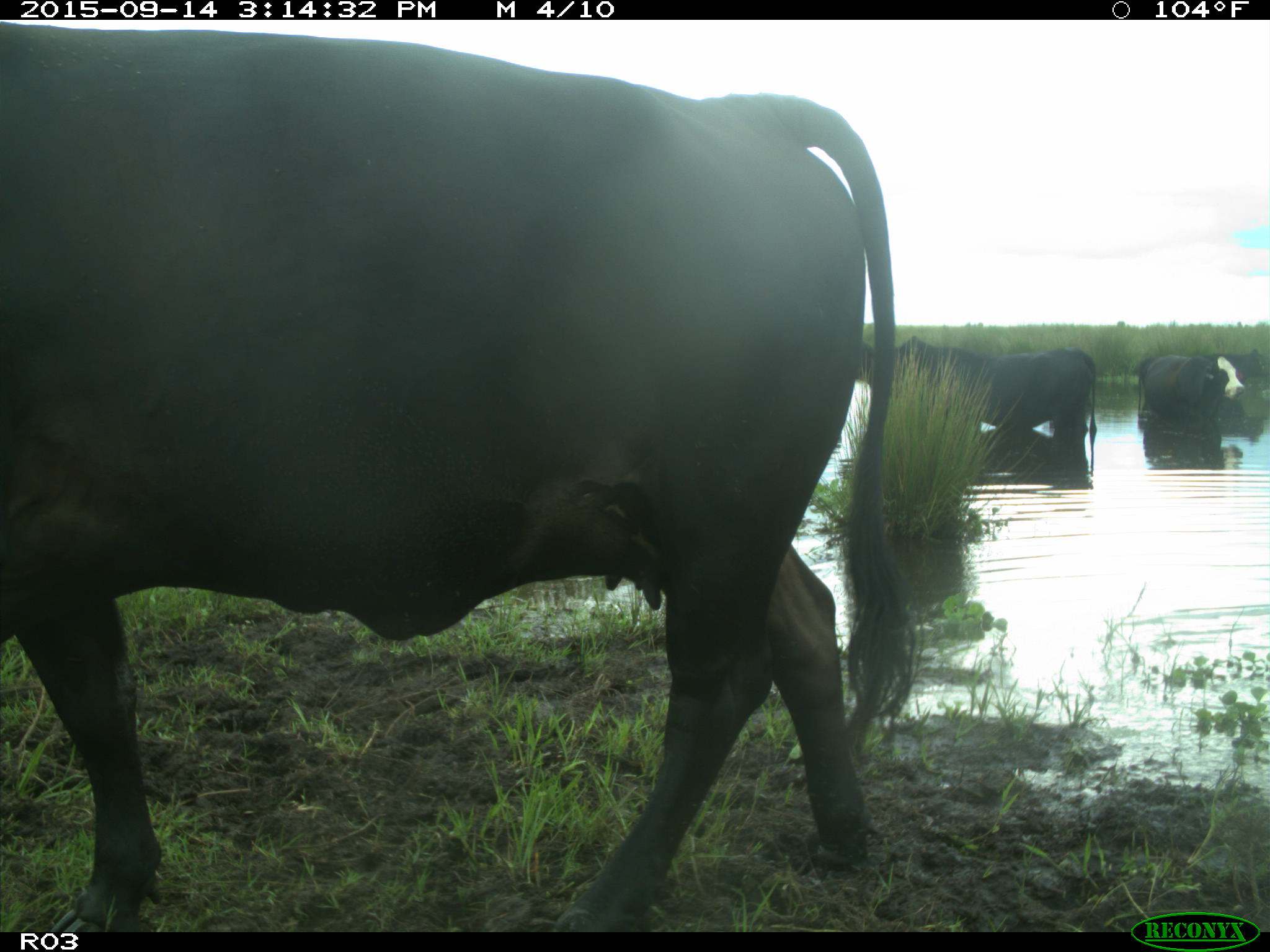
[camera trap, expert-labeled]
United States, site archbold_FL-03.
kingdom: Animalia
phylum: Chordata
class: Mammalia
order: Artiodactyla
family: Bovidae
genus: Bos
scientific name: Bos taurus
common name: domestic cow